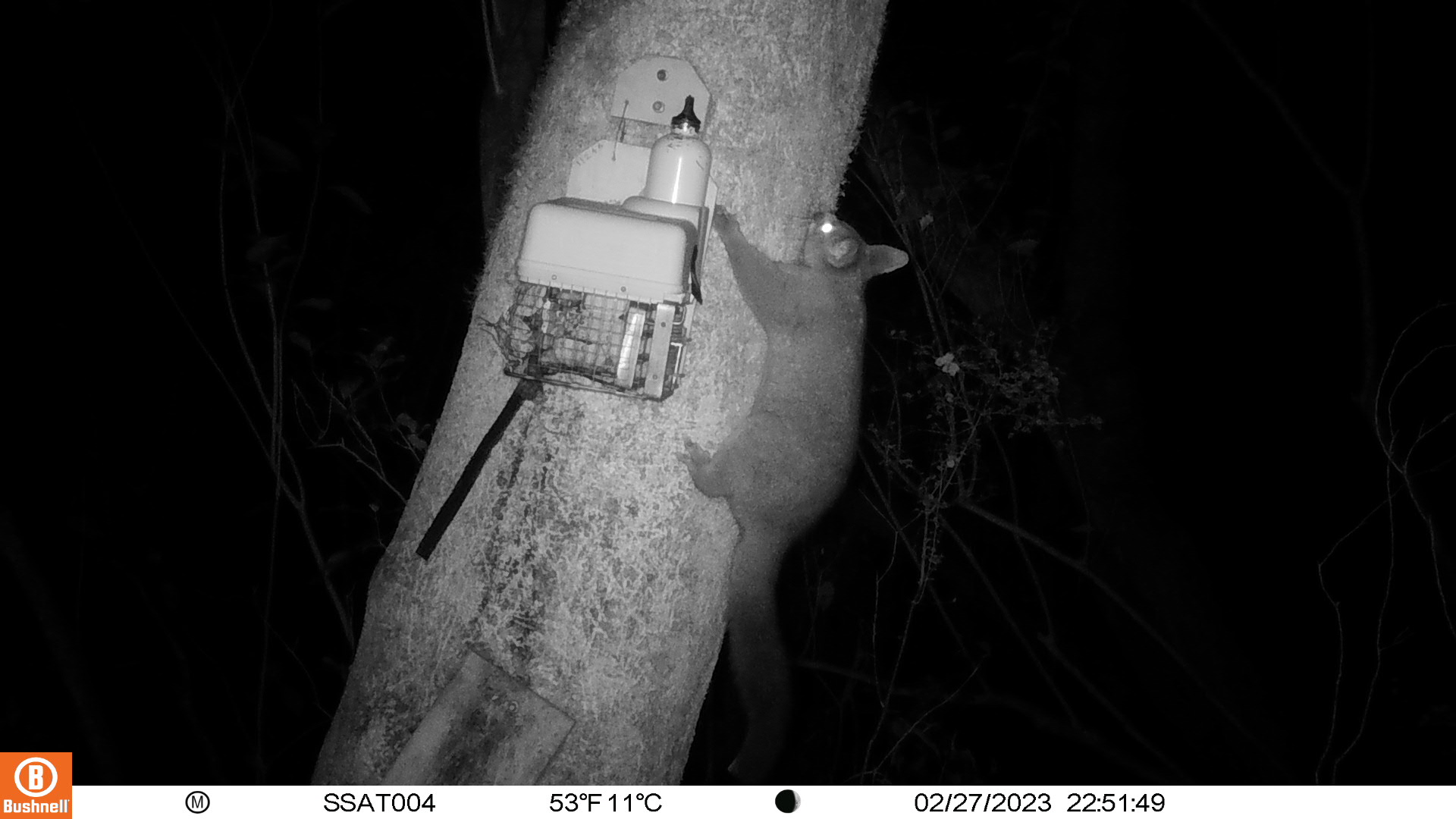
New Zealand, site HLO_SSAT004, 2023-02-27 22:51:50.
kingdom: Animalia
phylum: Chordata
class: Mammalia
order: Diprotodontia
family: Phalangeridae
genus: Trichosurus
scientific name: Trichosurus vulpecula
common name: common brushtail possum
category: possum